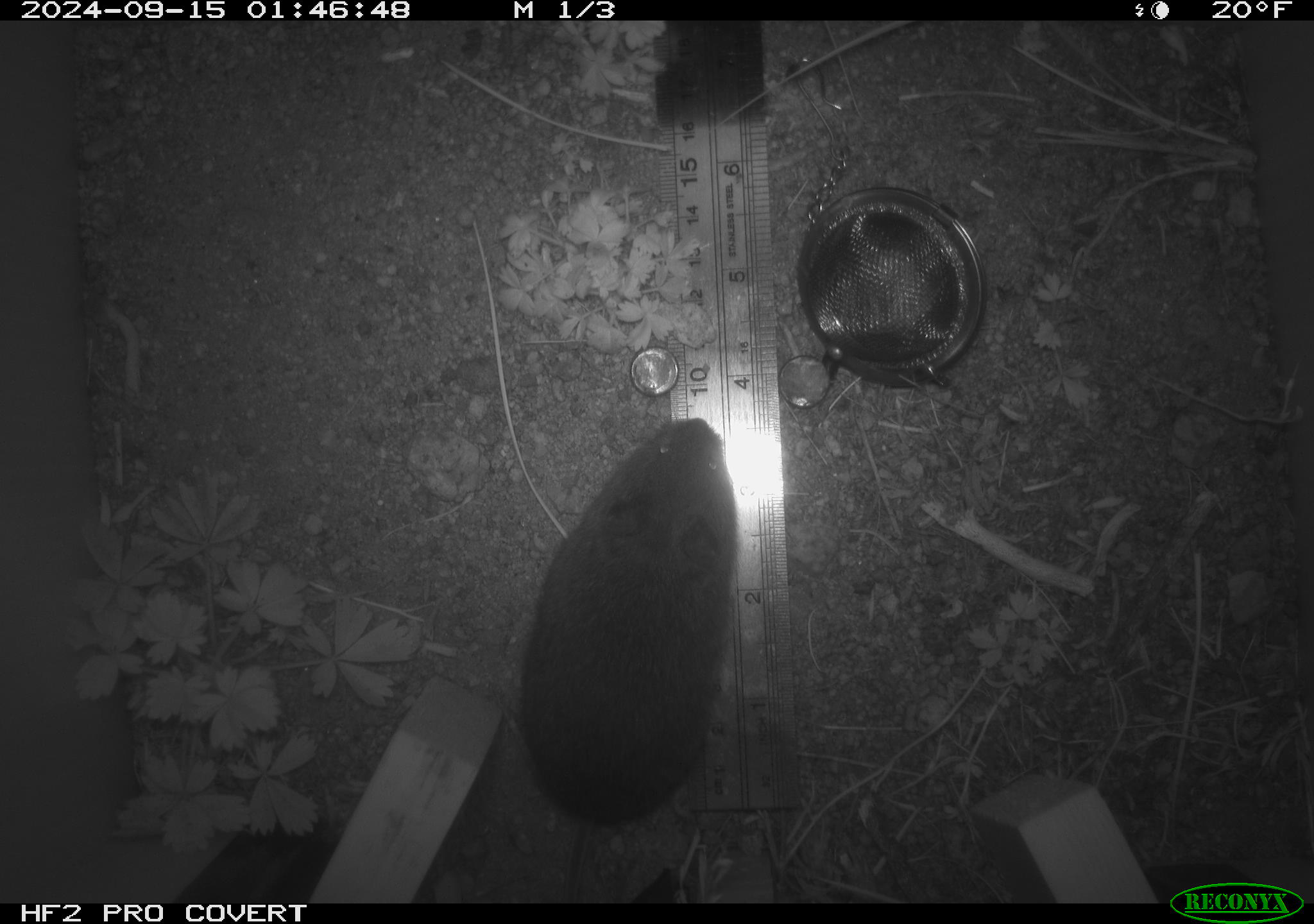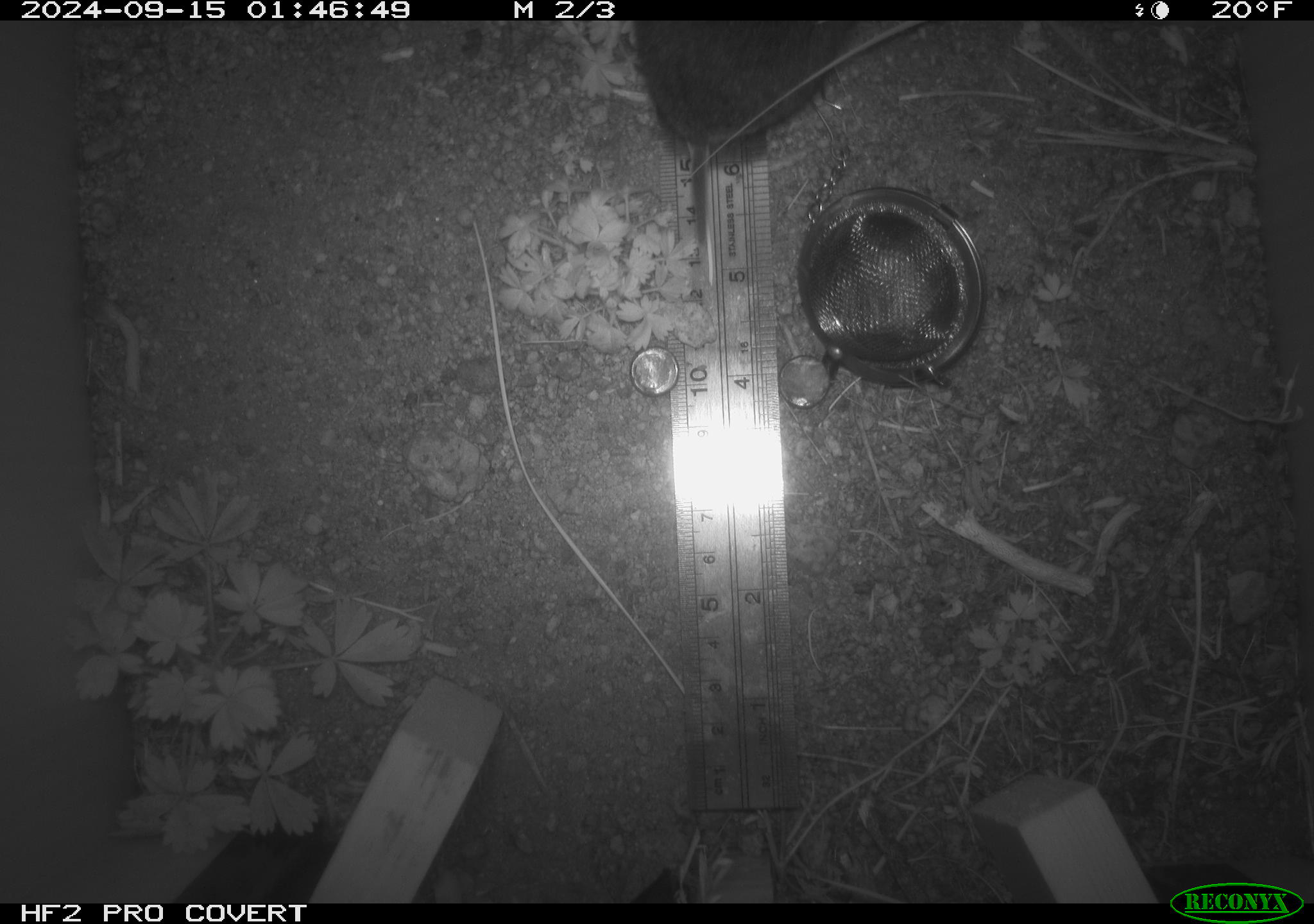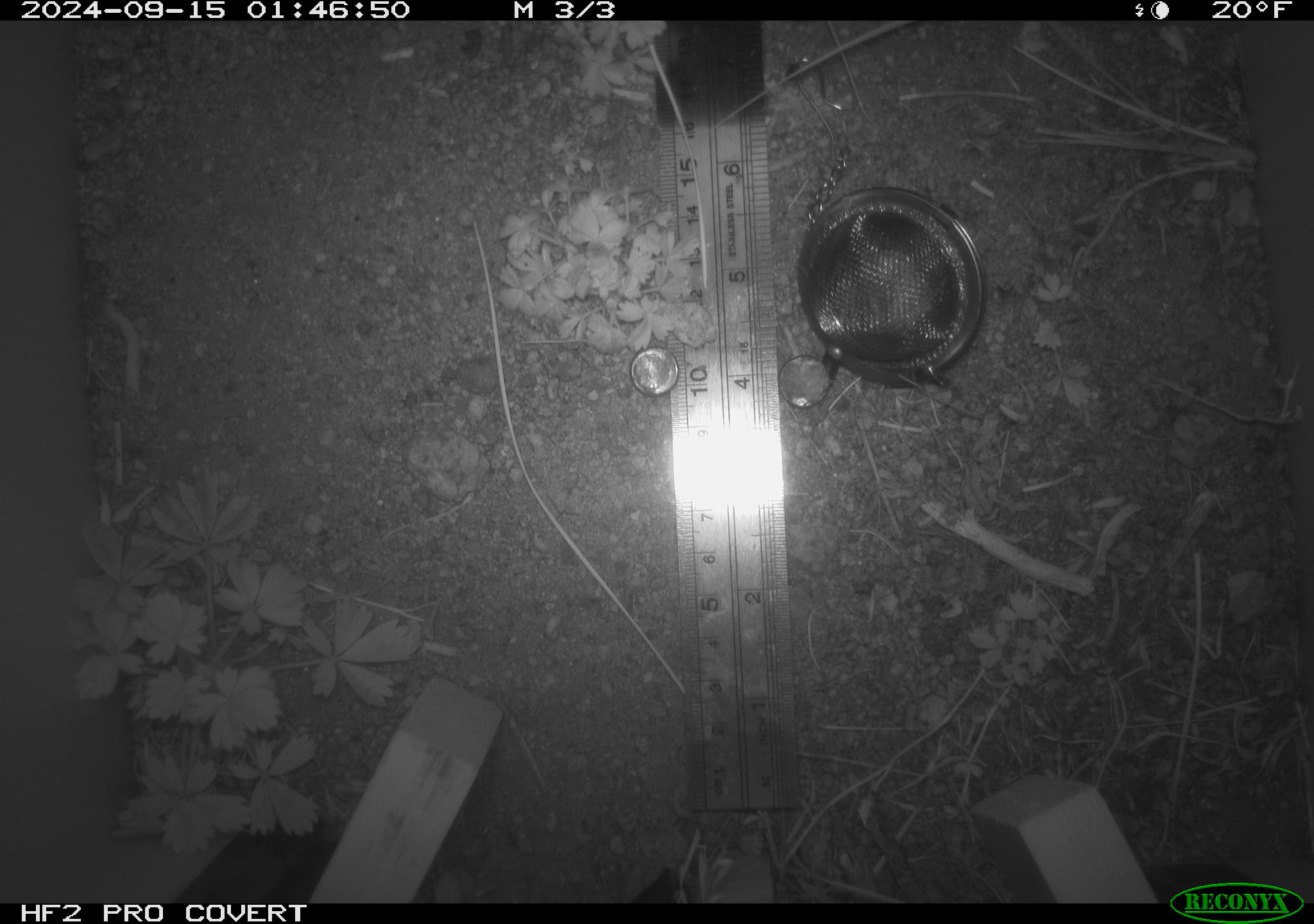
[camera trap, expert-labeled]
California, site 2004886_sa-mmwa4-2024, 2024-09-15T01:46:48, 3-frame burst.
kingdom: Animalia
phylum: Chordata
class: Mammalia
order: Rodentia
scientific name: Rodentia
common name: mouse species